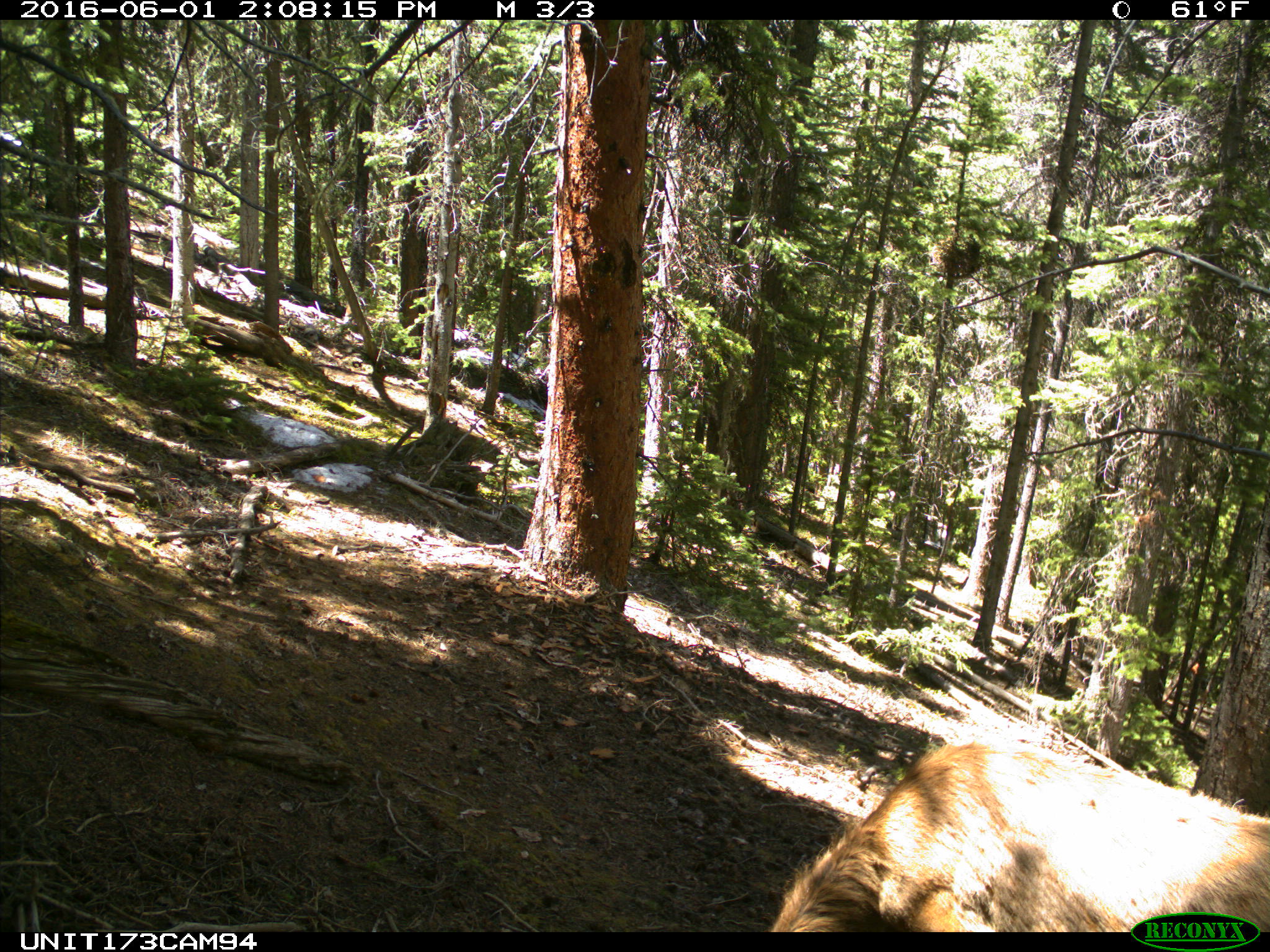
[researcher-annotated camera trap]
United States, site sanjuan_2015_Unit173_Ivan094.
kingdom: Animalia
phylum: Chordata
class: Mammalia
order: Artiodactyla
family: Cervidae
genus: Cervus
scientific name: Cervus elaphus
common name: red deer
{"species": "Cervus elaphus (red deer)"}